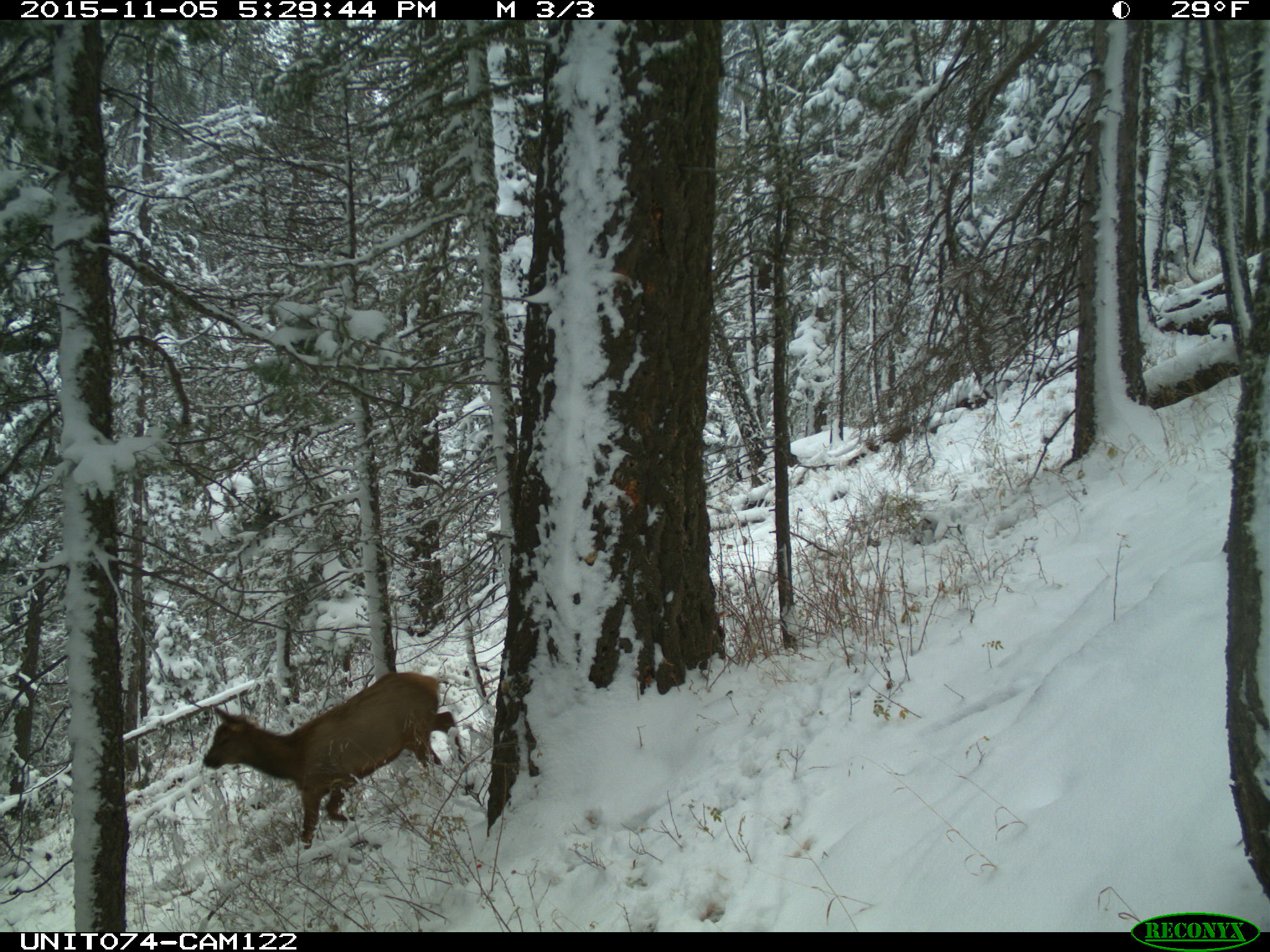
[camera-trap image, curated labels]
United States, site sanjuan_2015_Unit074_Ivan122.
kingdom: Animalia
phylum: Chordata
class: Mammalia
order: Artiodactyla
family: Cervidae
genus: Cervus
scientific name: Cervus elaphus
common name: red deer